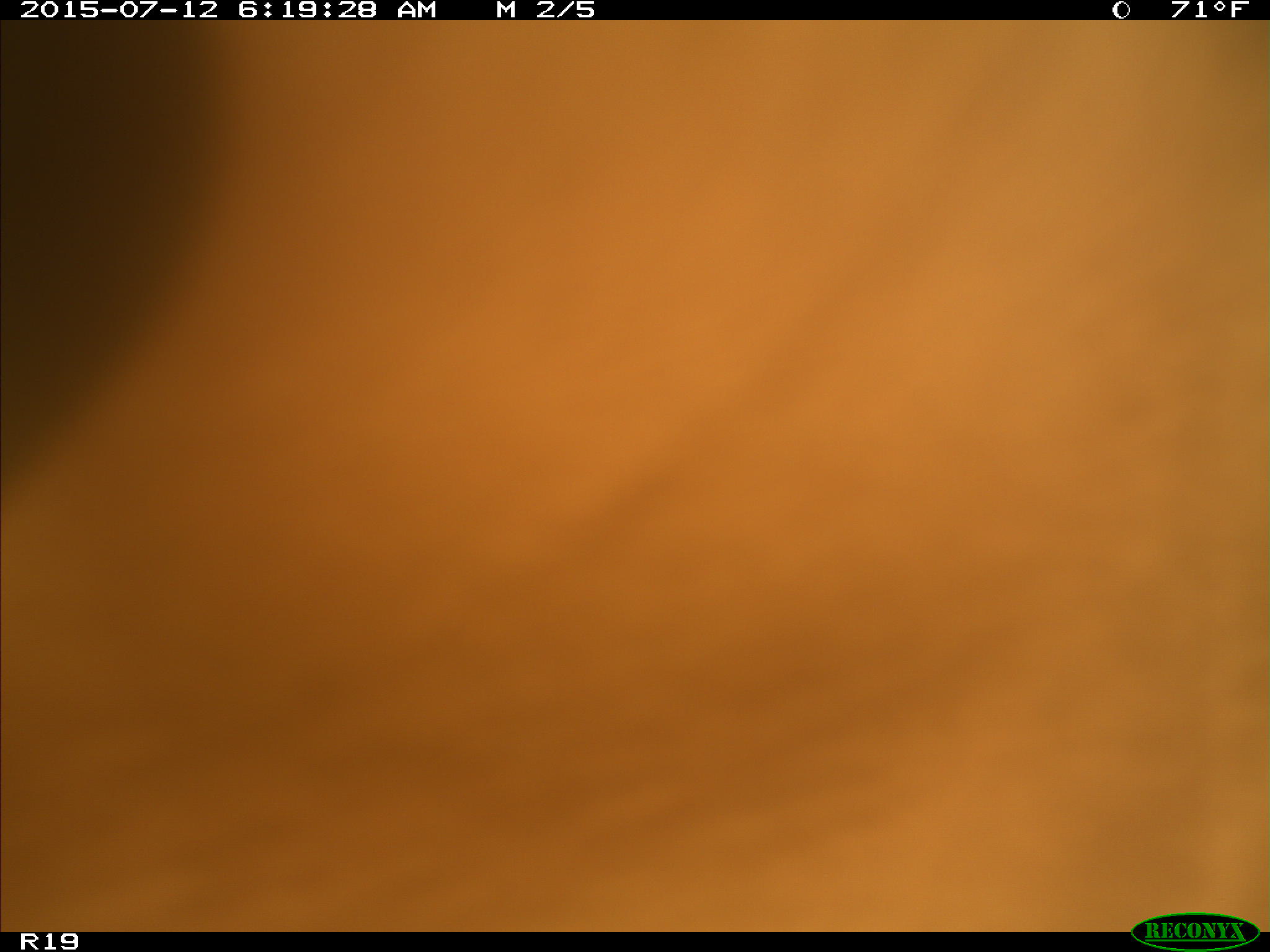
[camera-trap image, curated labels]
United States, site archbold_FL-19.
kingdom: Animalia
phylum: Chordata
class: Mammalia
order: Artiodactyla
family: Bovidae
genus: Bos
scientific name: Bos taurus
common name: domestic cow